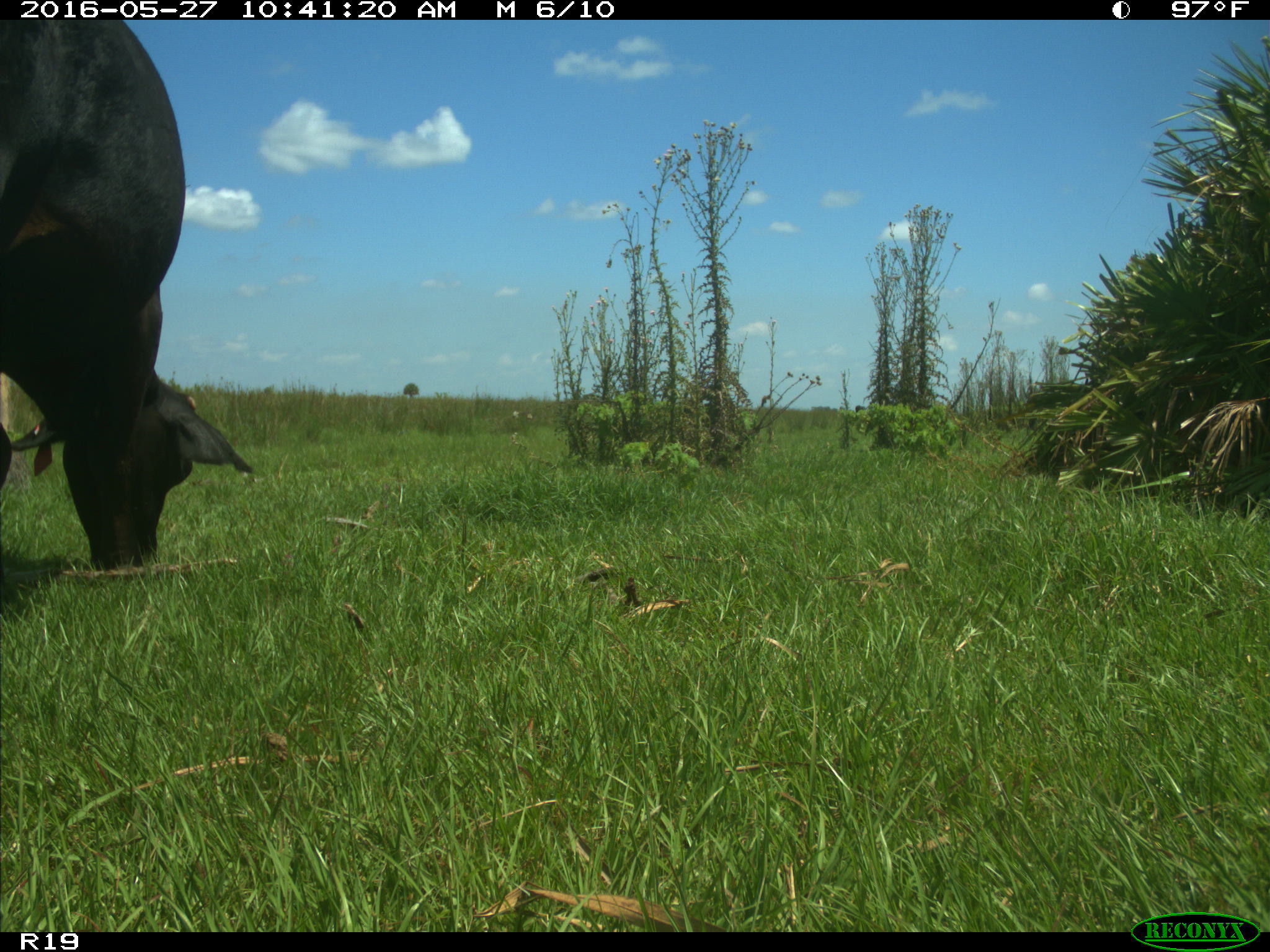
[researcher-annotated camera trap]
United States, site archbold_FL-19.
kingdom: Animalia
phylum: Chordata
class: Mammalia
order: Artiodactyla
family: Bovidae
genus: Bos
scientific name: Bos taurus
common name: domestic cow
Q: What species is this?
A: Bos taurus (domestic cow).